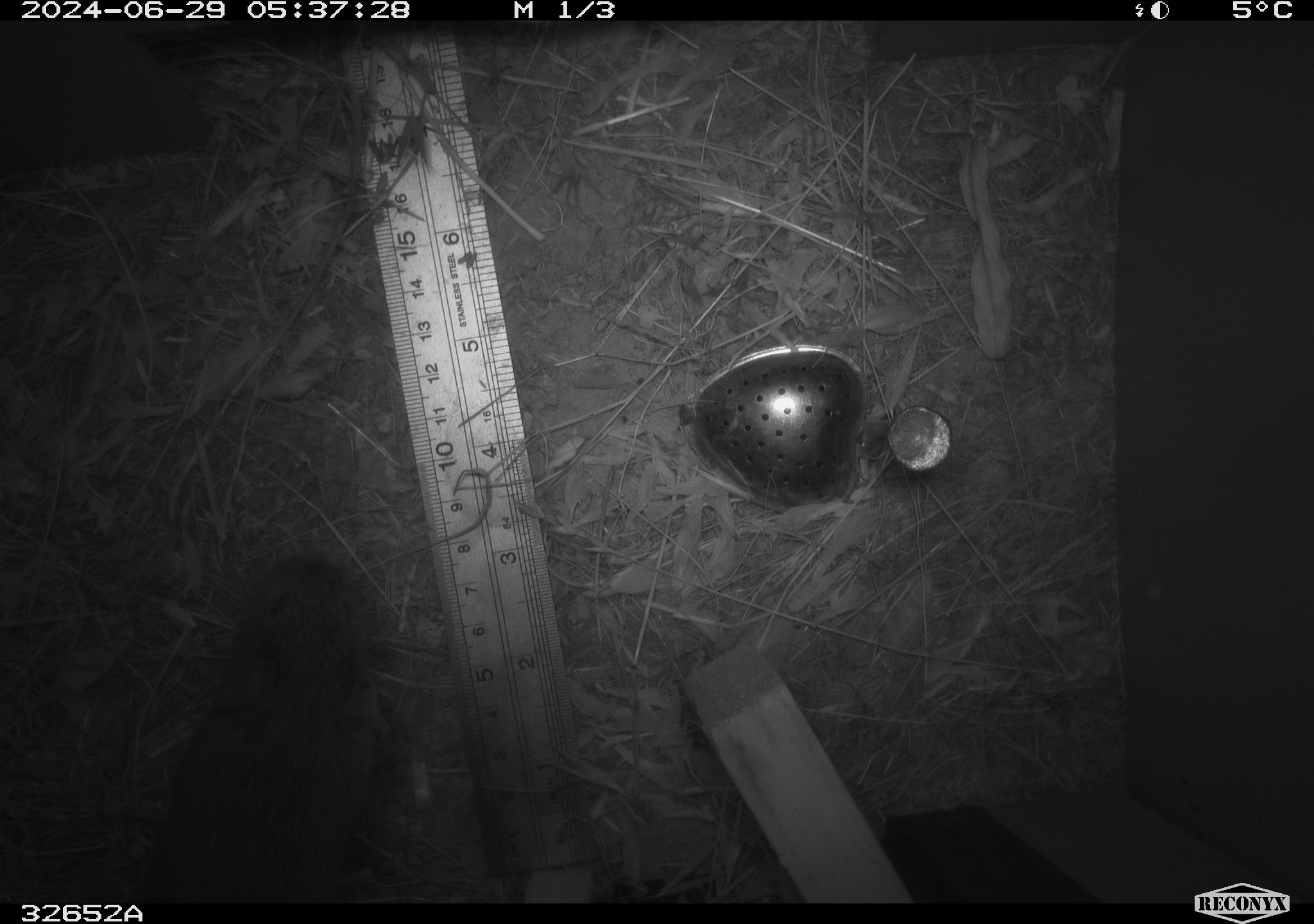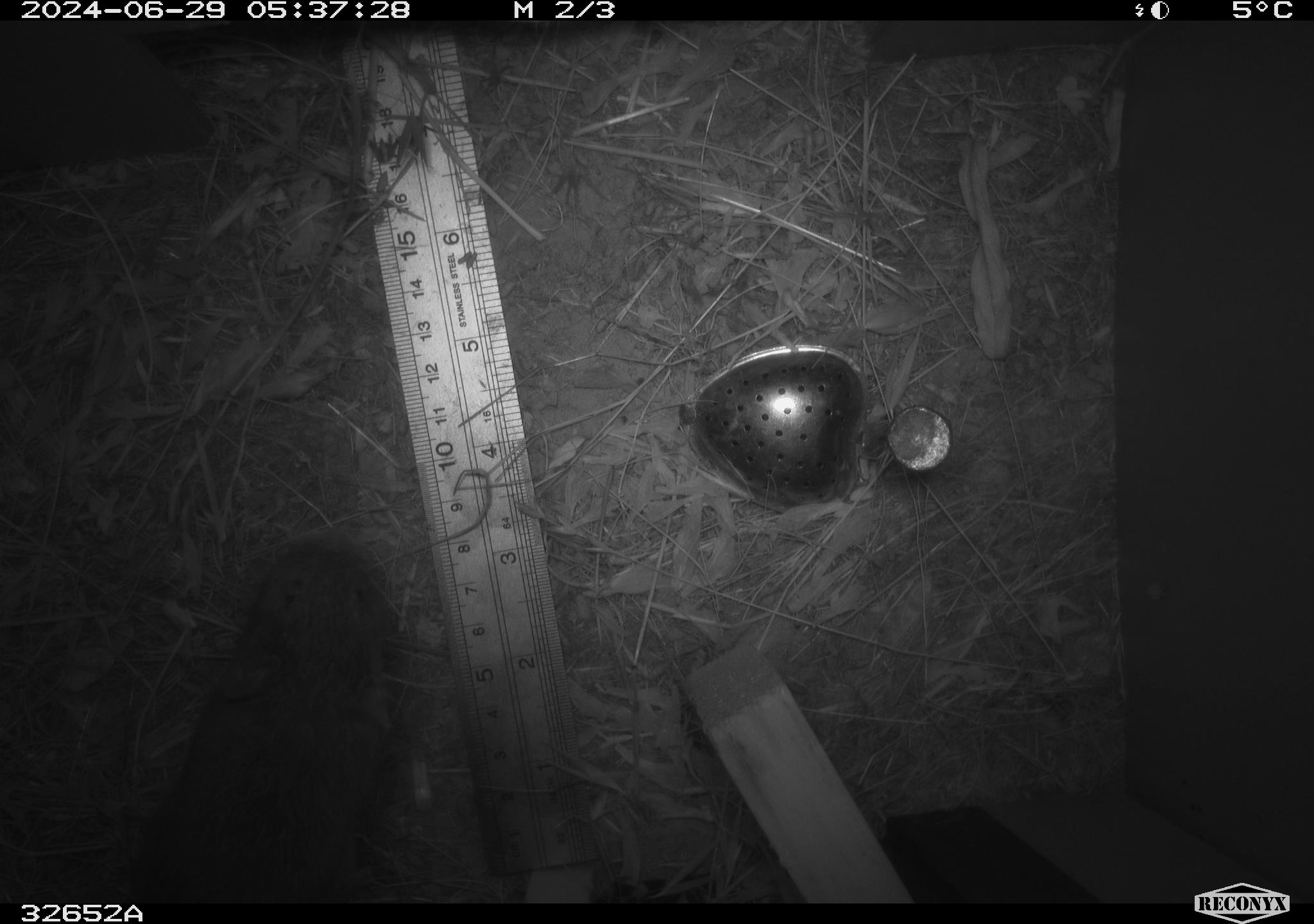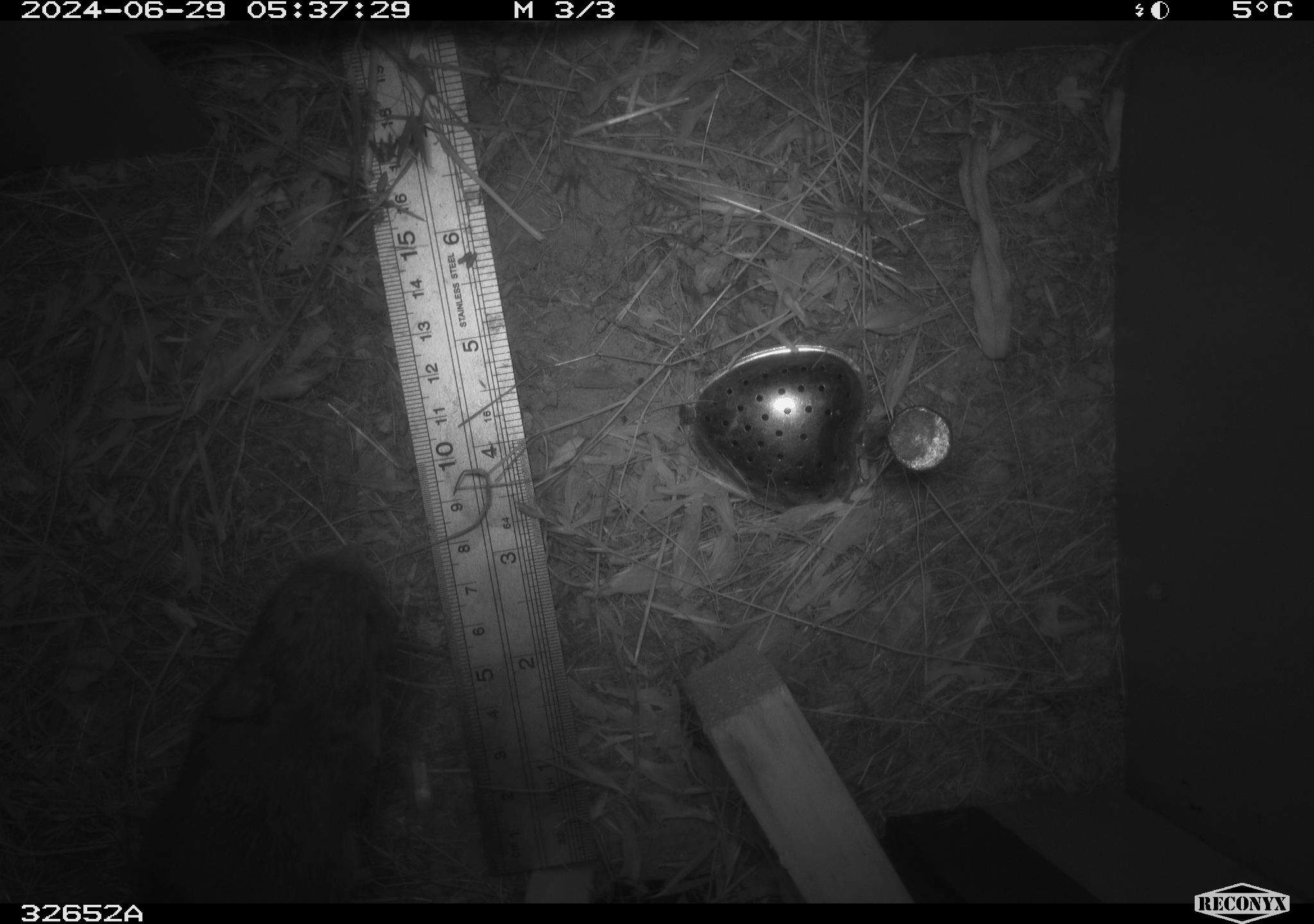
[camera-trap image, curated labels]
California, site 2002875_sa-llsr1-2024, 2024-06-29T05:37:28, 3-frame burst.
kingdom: Animalia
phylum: Chordata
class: Mammalia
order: Rodentia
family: Cricetidae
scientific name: Arvicolinae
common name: voles, lemmings, and muskrats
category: arvicolinae subfamily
Arvicolinae subfamily (voles, lemmings, and muskrats) (Arvicolinae).